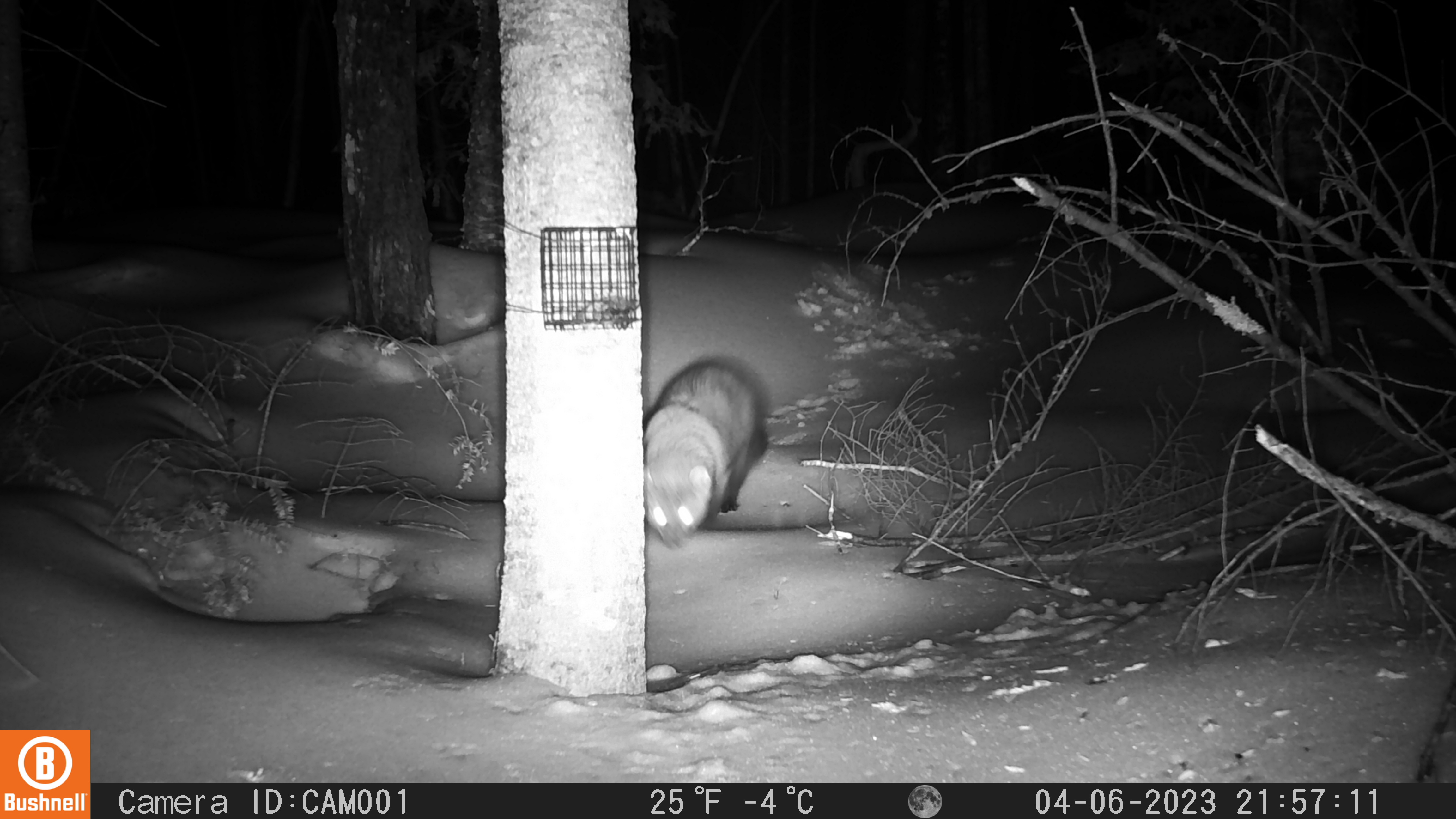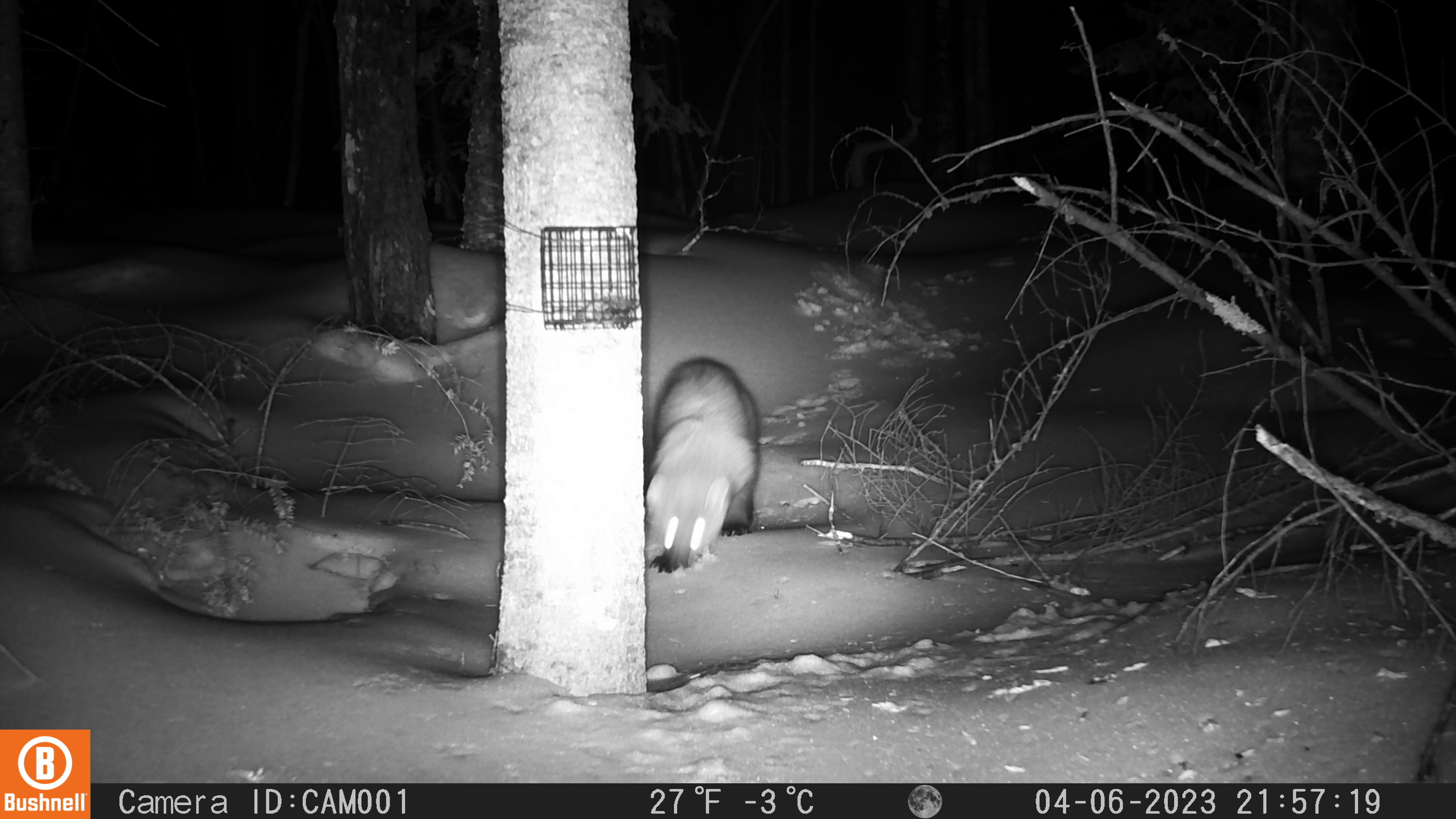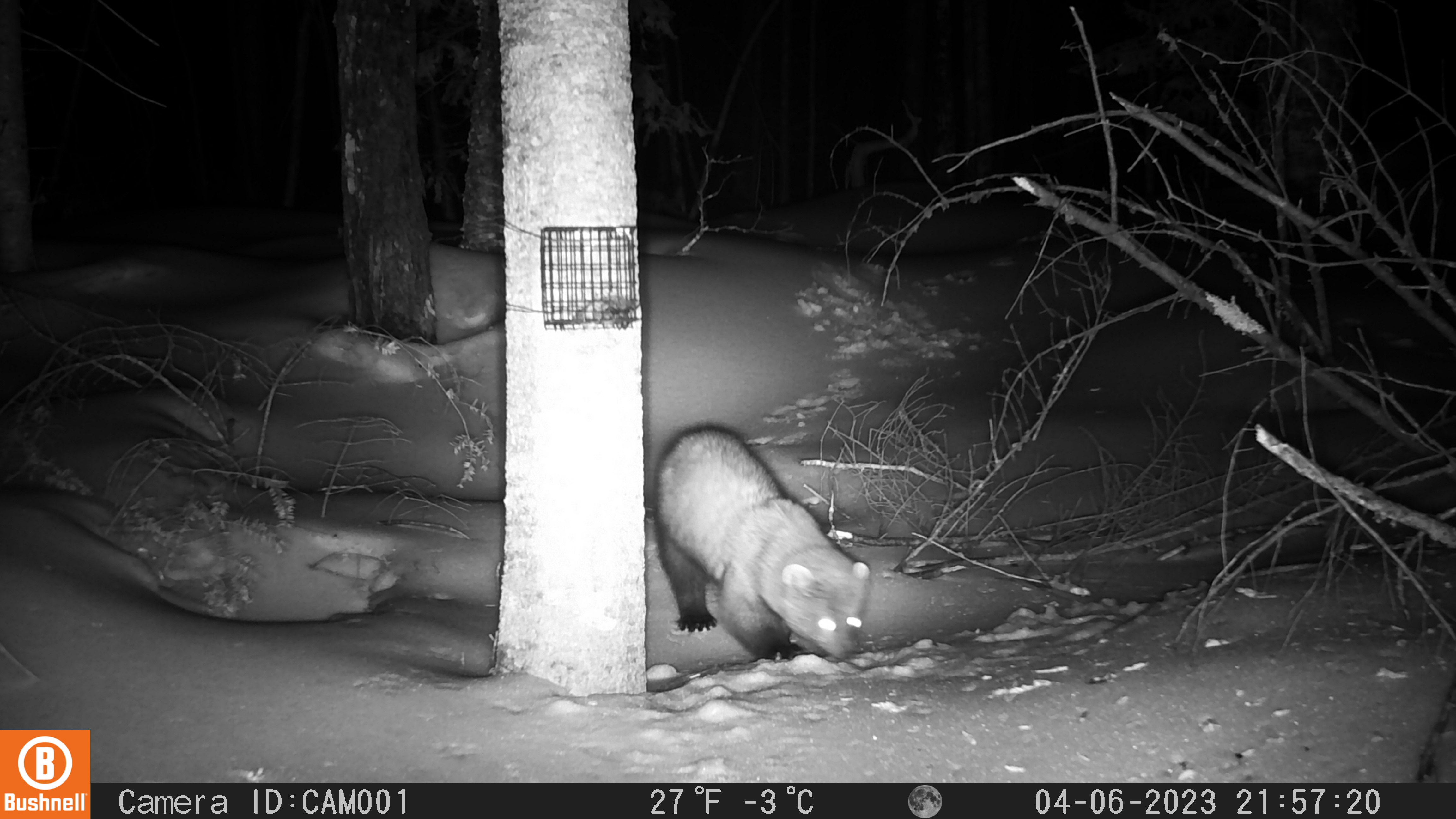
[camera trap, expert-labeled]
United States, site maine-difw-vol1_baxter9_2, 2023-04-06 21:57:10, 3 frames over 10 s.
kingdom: Animalia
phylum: Chordata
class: Mammalia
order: Carnivora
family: Mustelidae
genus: Pekania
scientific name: Pekania pennanti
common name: fisher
Fisher (Pekania pennanti).